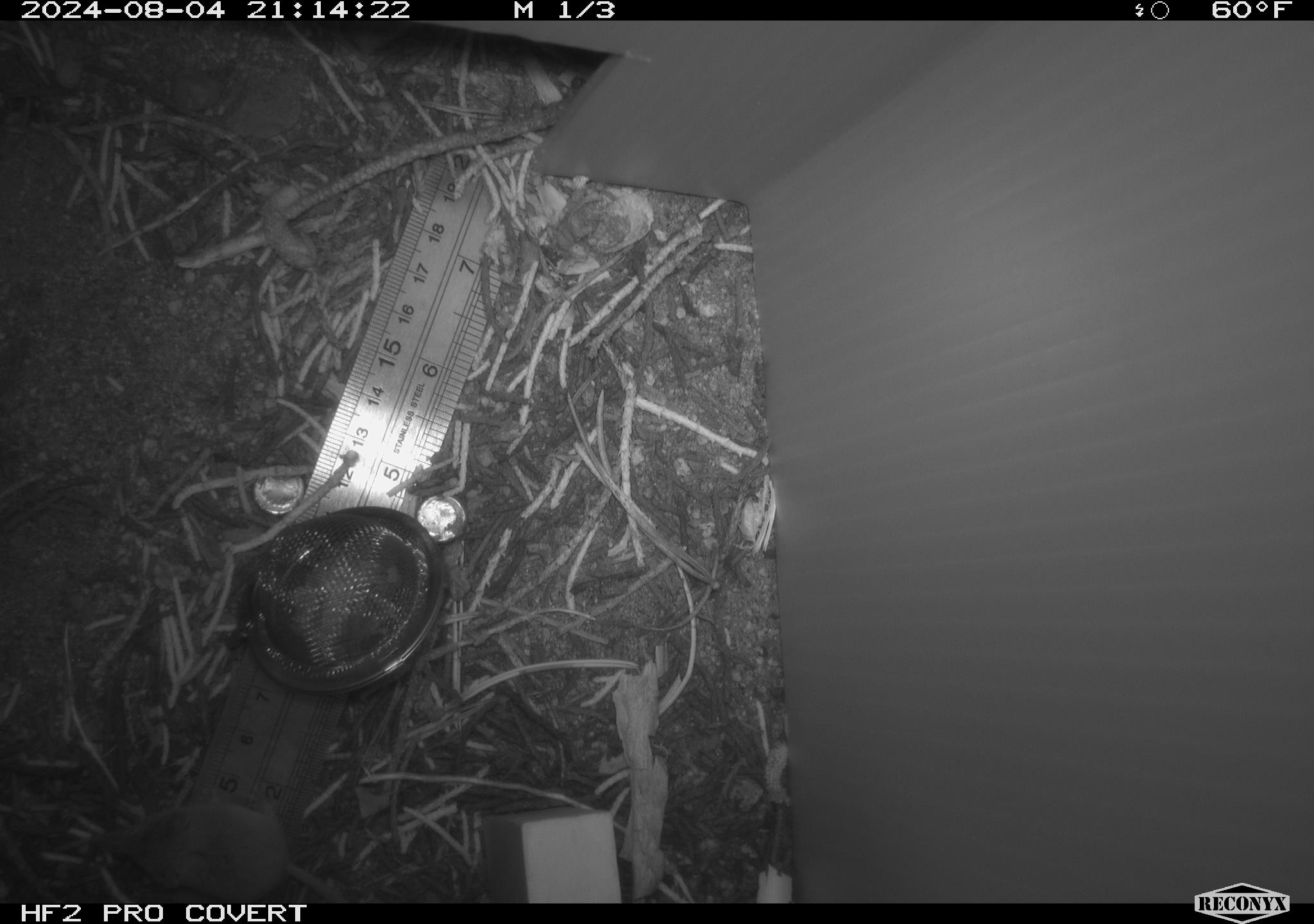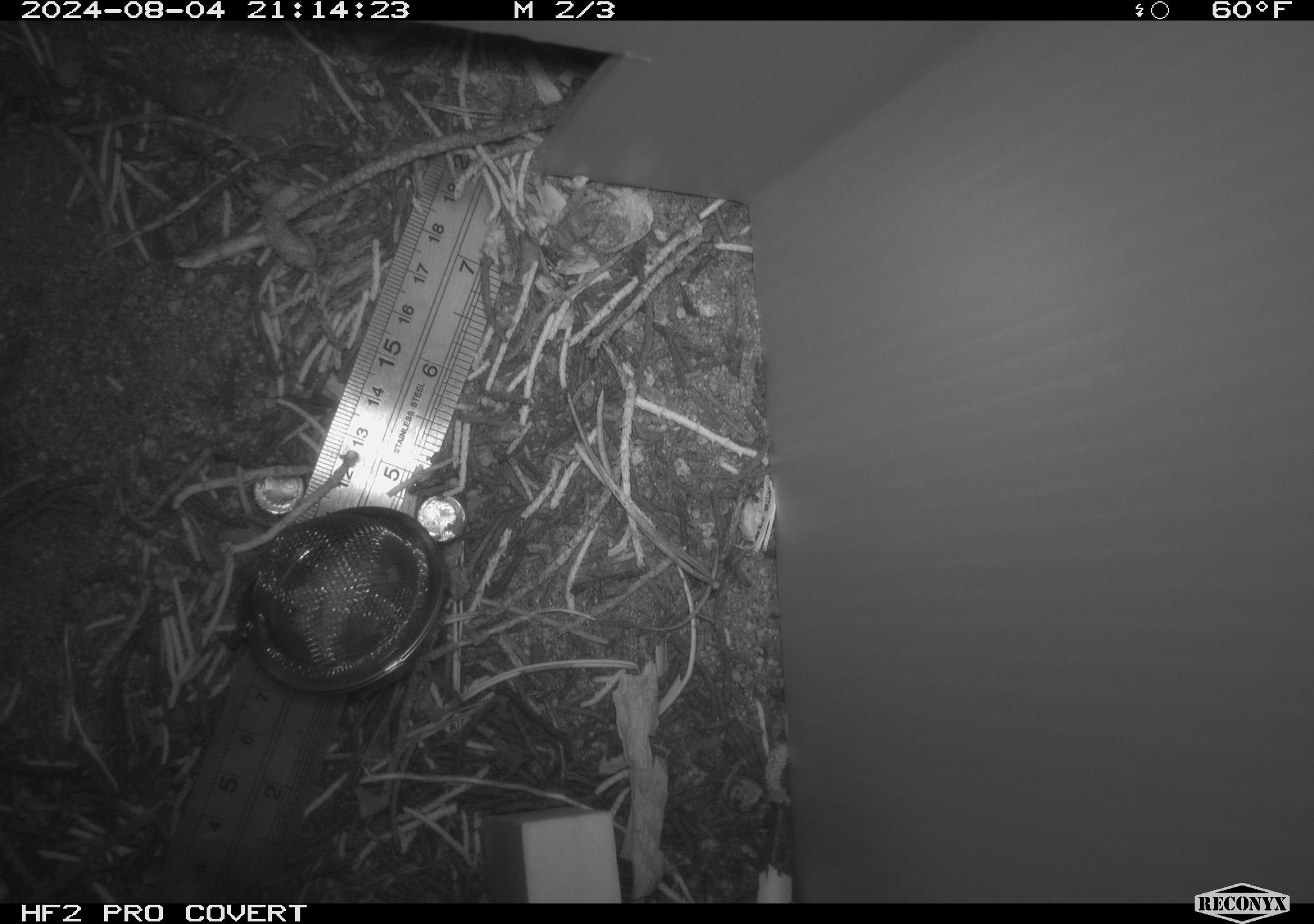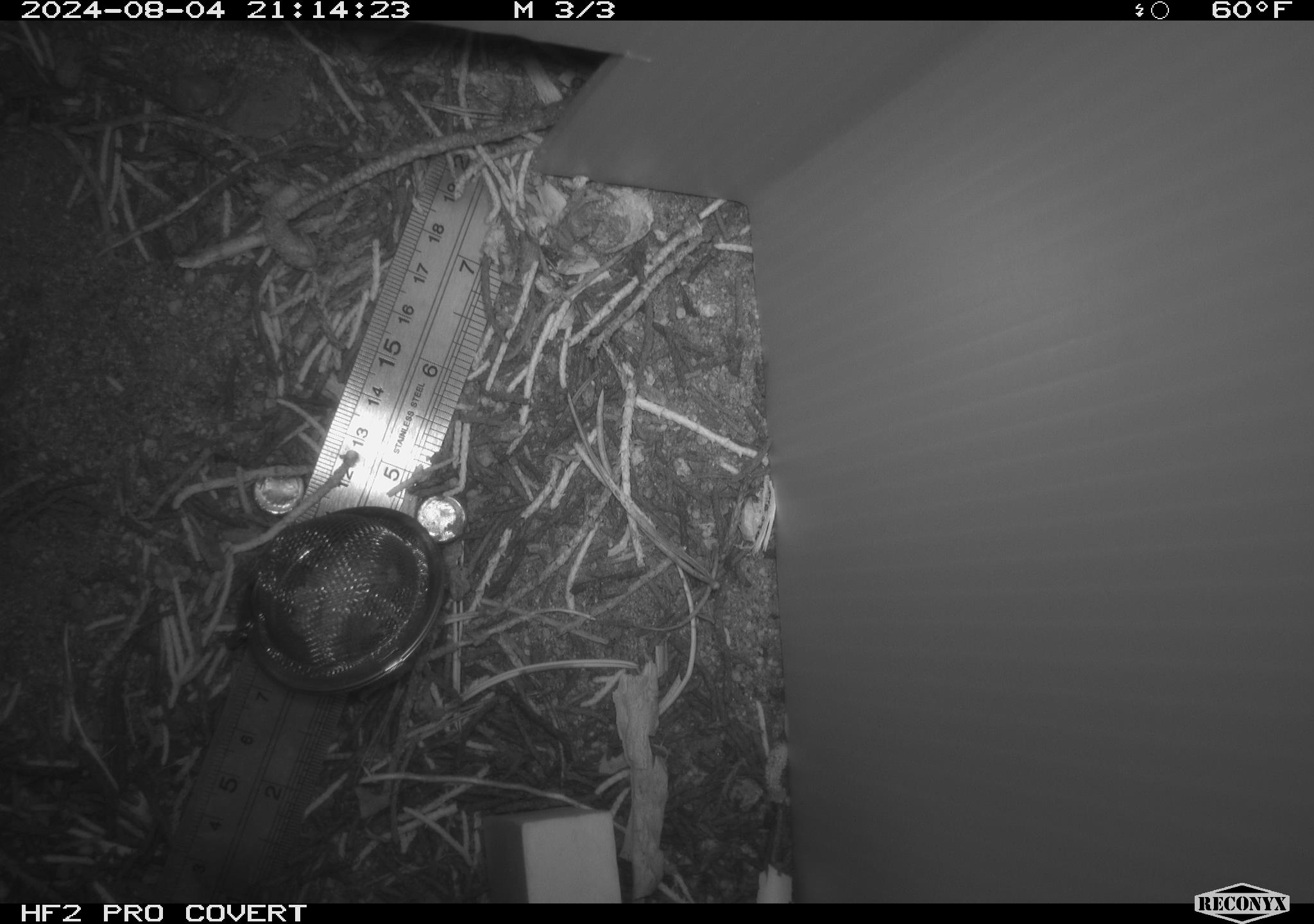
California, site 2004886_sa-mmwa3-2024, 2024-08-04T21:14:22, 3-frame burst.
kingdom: Animalia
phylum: Chordata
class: Mammalia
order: Eulipotyphla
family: Soricidae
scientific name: Soricidae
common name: shrews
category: soricidae family